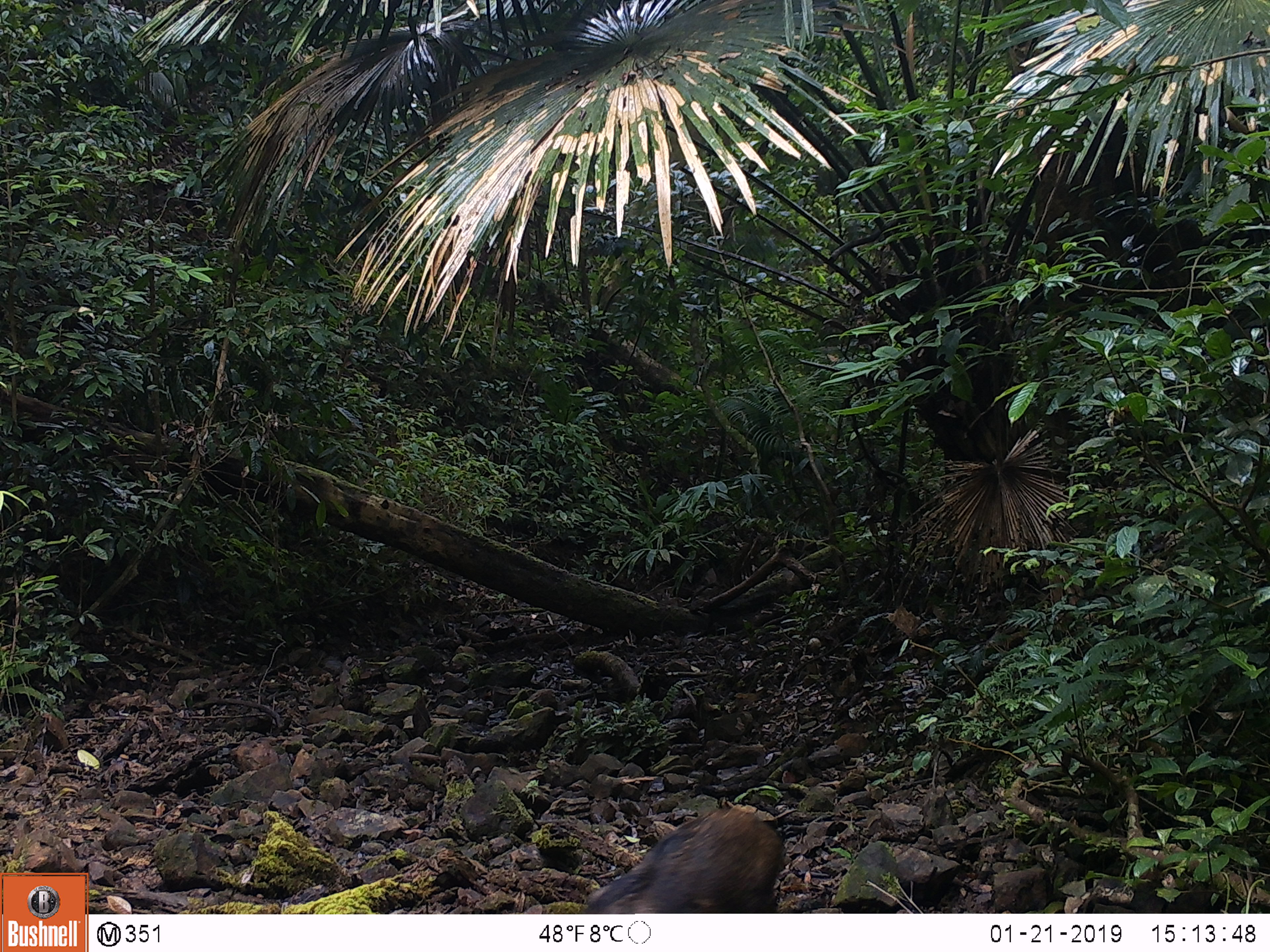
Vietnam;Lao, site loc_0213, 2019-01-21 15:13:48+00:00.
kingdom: Animalia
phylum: Chordata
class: Mammalia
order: Artiodactyla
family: Suidae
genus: Sus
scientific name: Sus scrofa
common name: eurasian wild pig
Eurasian wild pig (Sus scrofa). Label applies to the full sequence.